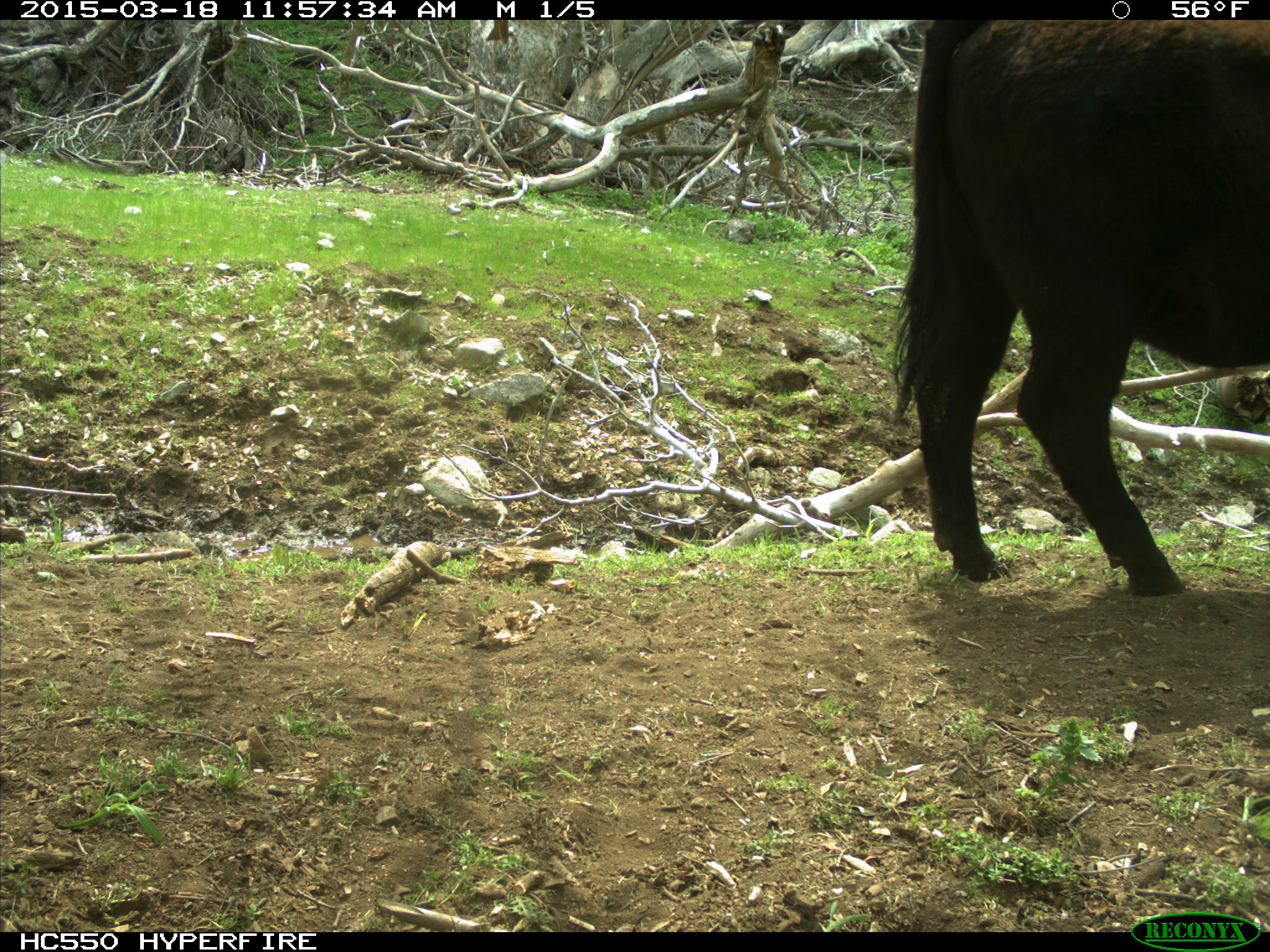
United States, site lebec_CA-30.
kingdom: Animalia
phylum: Chordata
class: Mammalia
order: Artiodactyla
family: Bovidae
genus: Bos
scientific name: Bos taurus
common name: domestic cow